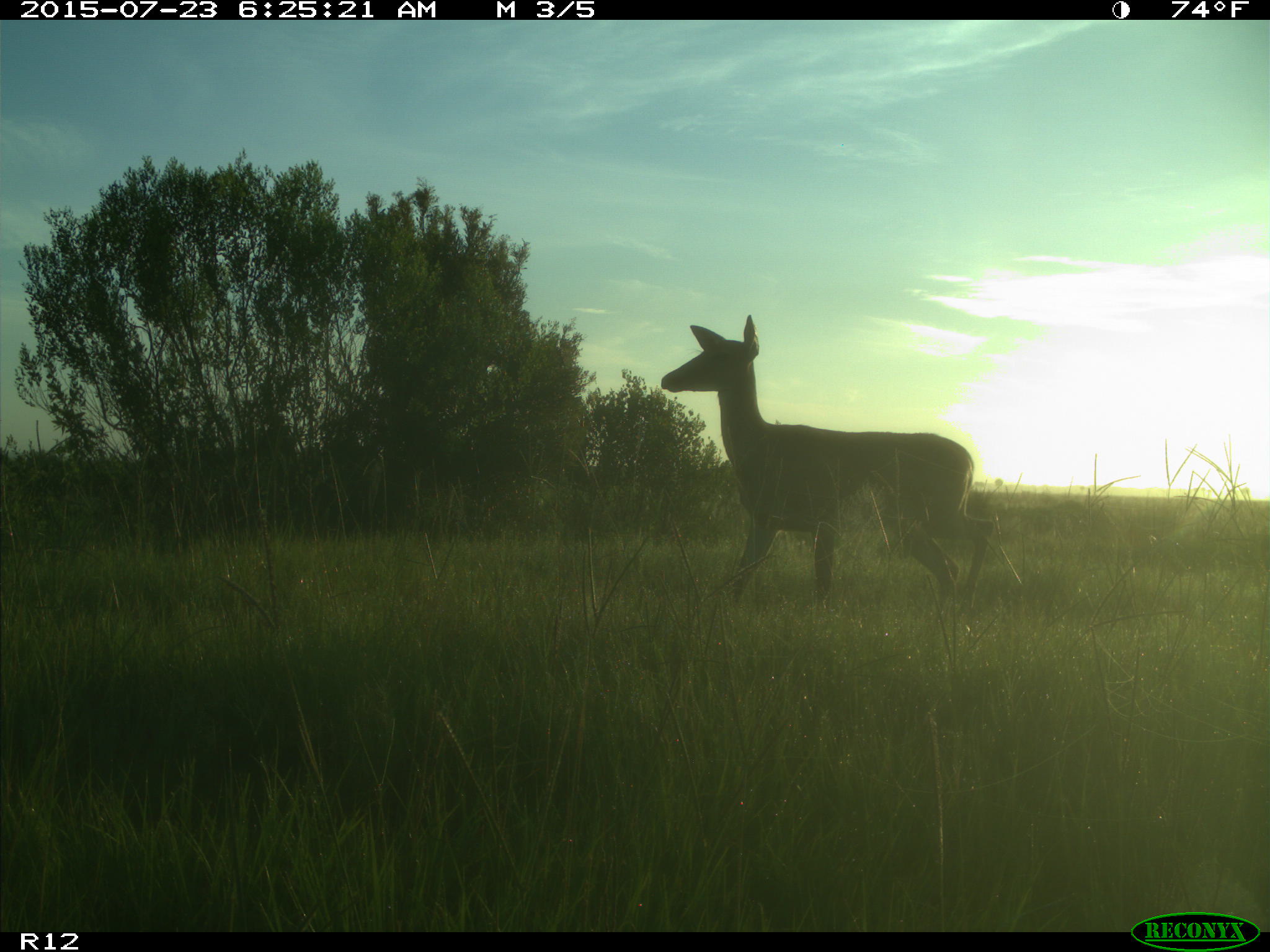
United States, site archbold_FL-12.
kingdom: Animalia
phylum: Chordata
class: Mammalia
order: Artiodactyla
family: Cervidae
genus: Odocoileus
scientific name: Odocoileus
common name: deer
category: unidentified deer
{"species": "unidentified deer (deer) (Odocoileus)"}